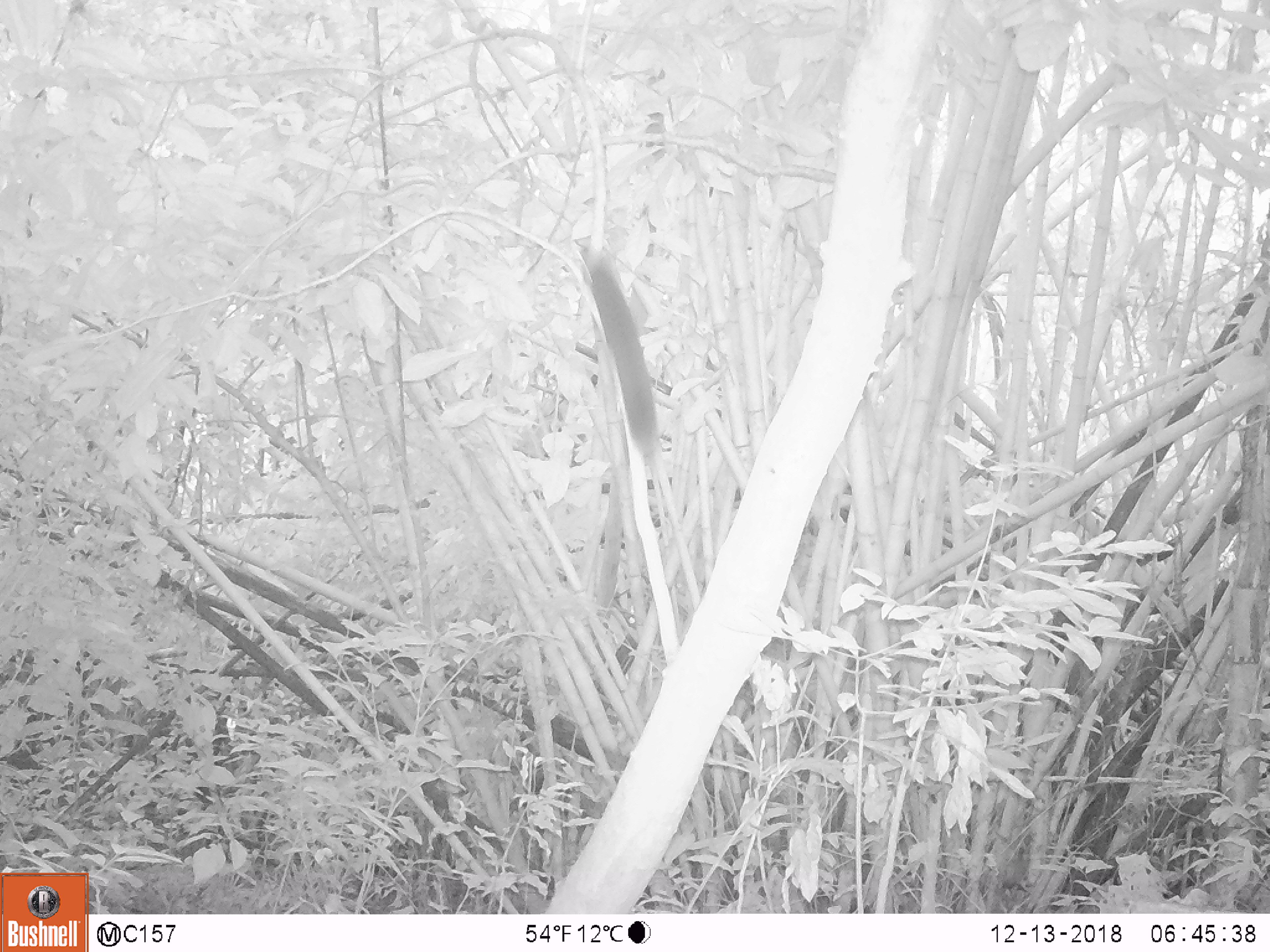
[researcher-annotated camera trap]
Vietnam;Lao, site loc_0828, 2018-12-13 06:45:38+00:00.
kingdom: Animalia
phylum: Chordata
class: Mammalia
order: Rodentia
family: Sciuridae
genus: Sciurus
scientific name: Sciurus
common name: squirrel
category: unidentified squirrel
Unidentified squirrel (squirrel) (Sciurus). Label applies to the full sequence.